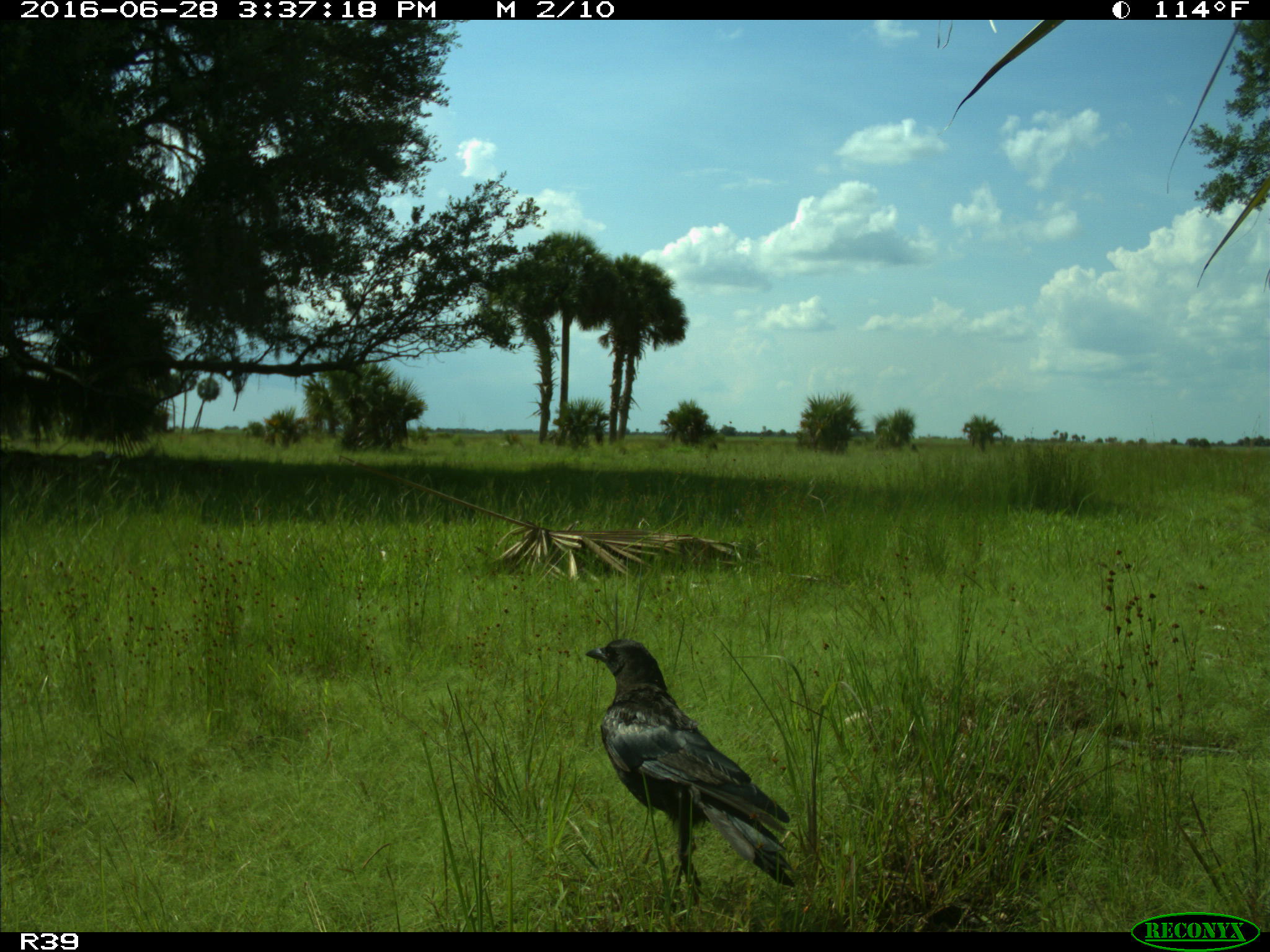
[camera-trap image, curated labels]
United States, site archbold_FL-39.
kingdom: Animalia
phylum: Chordata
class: Mammalia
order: Carnivora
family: Felidae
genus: Lynx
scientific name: Lynx rufus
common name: bobcat